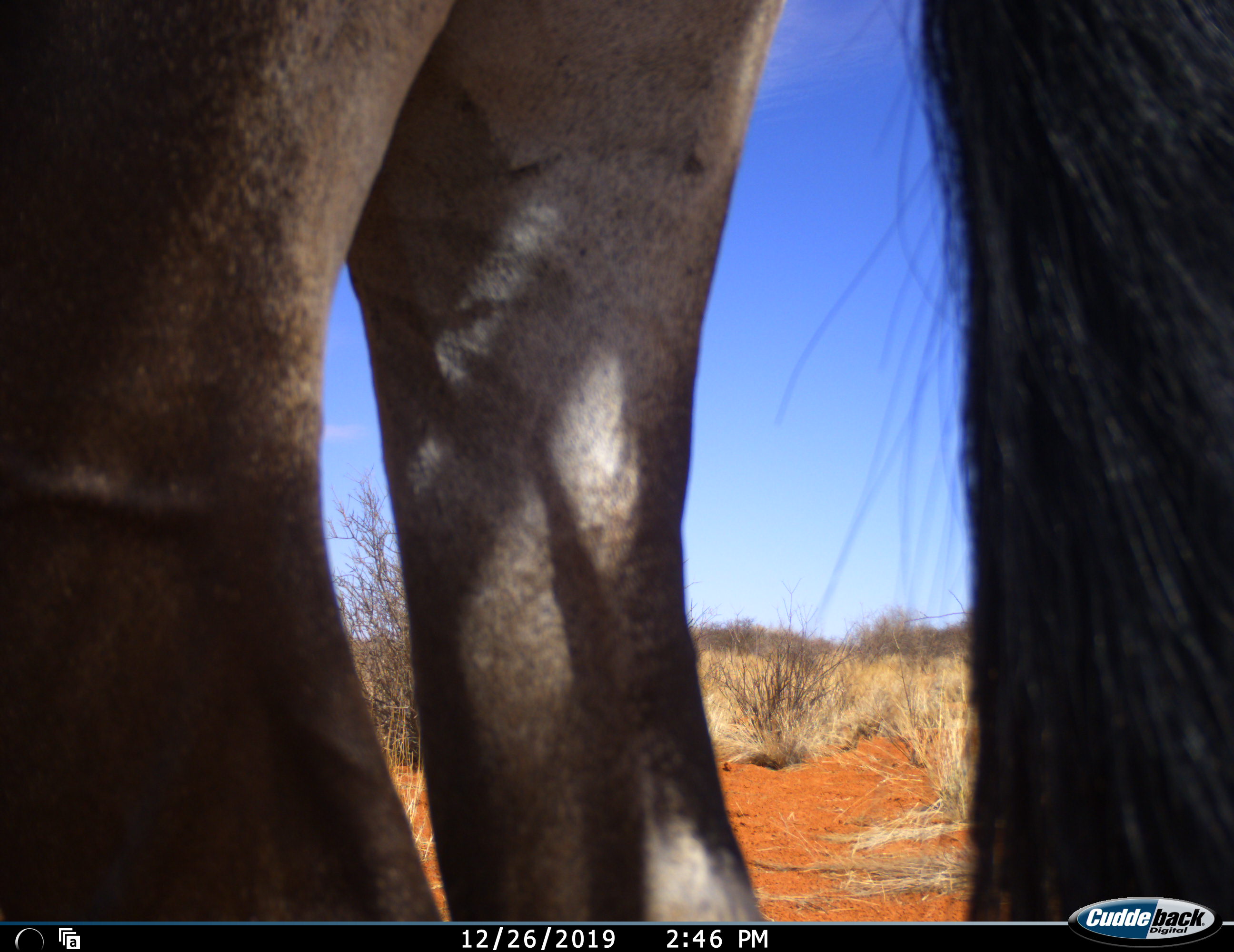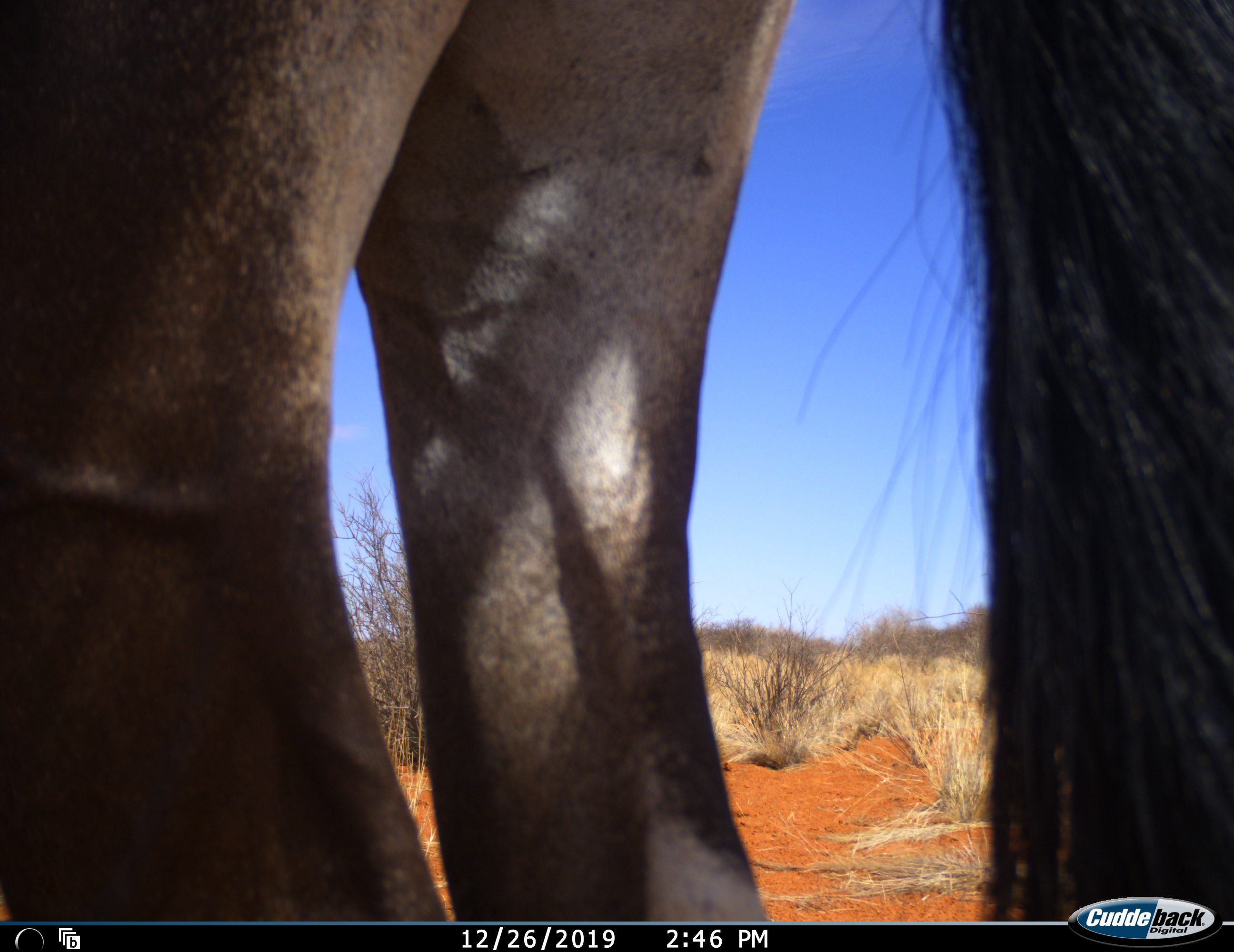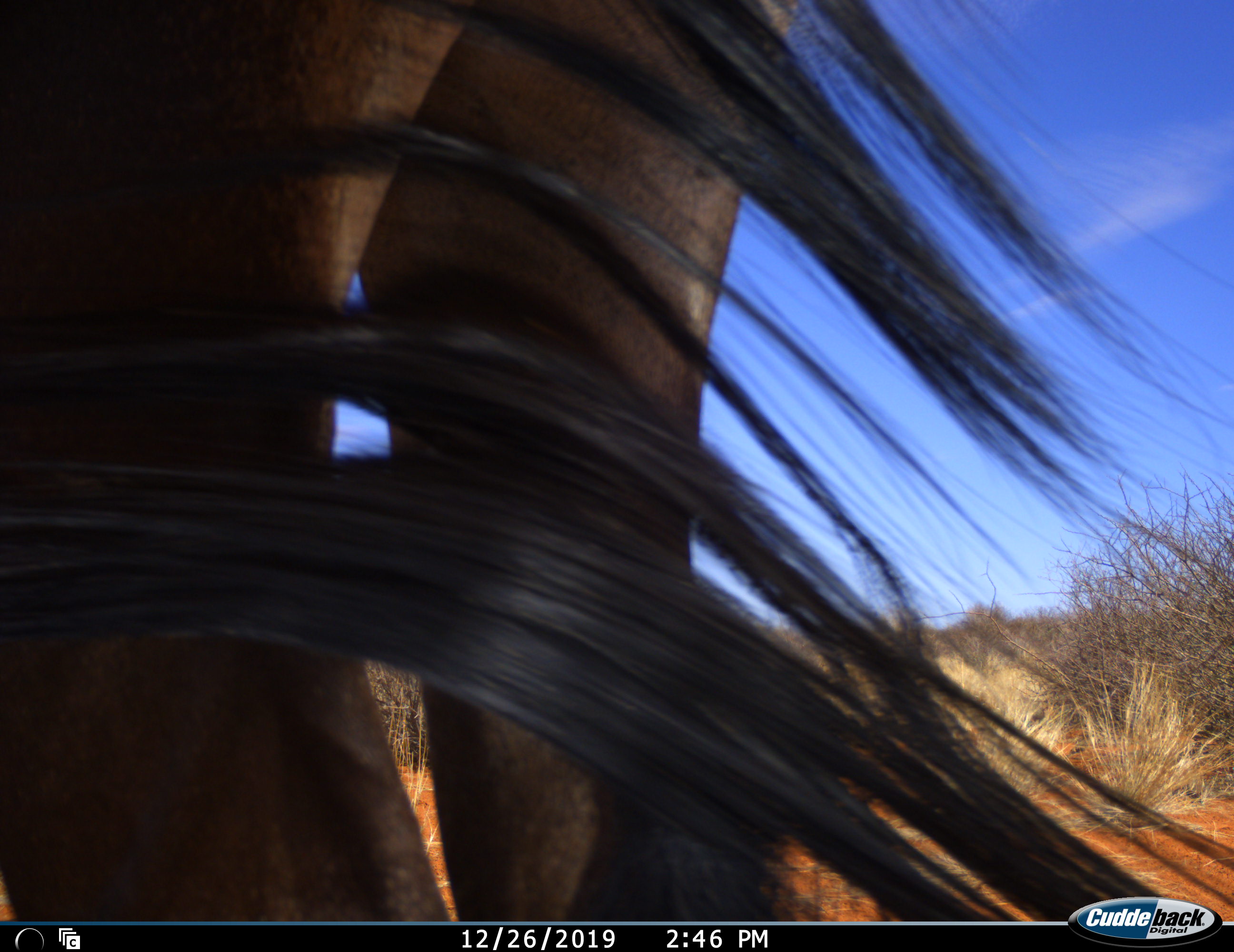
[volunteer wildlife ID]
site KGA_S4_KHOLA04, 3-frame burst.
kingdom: Animalia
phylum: Chordata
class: Mammalia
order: Artiodactyla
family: Bovidae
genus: Oryx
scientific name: Oryx gazella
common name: gemsbok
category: oryx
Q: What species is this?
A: Oryx (gemsbok) (Oryx gazella).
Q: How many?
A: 1.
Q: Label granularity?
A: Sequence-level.